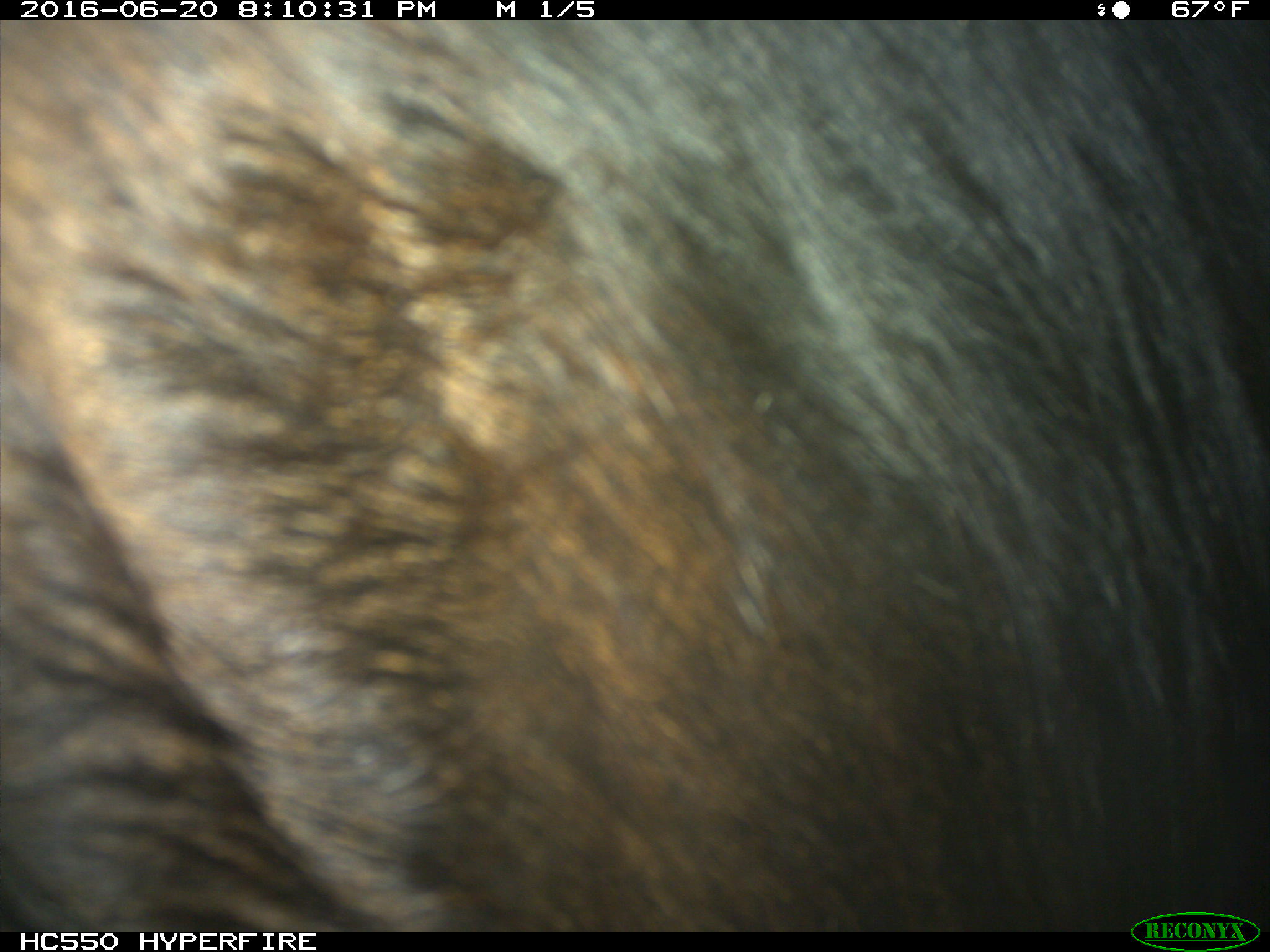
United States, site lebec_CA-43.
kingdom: Animalia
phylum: Chordata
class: Mammalia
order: Artiodactyla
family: Bovidae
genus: Bos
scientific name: Bos taurus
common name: domestic cow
Bos taurus (domestic cow).